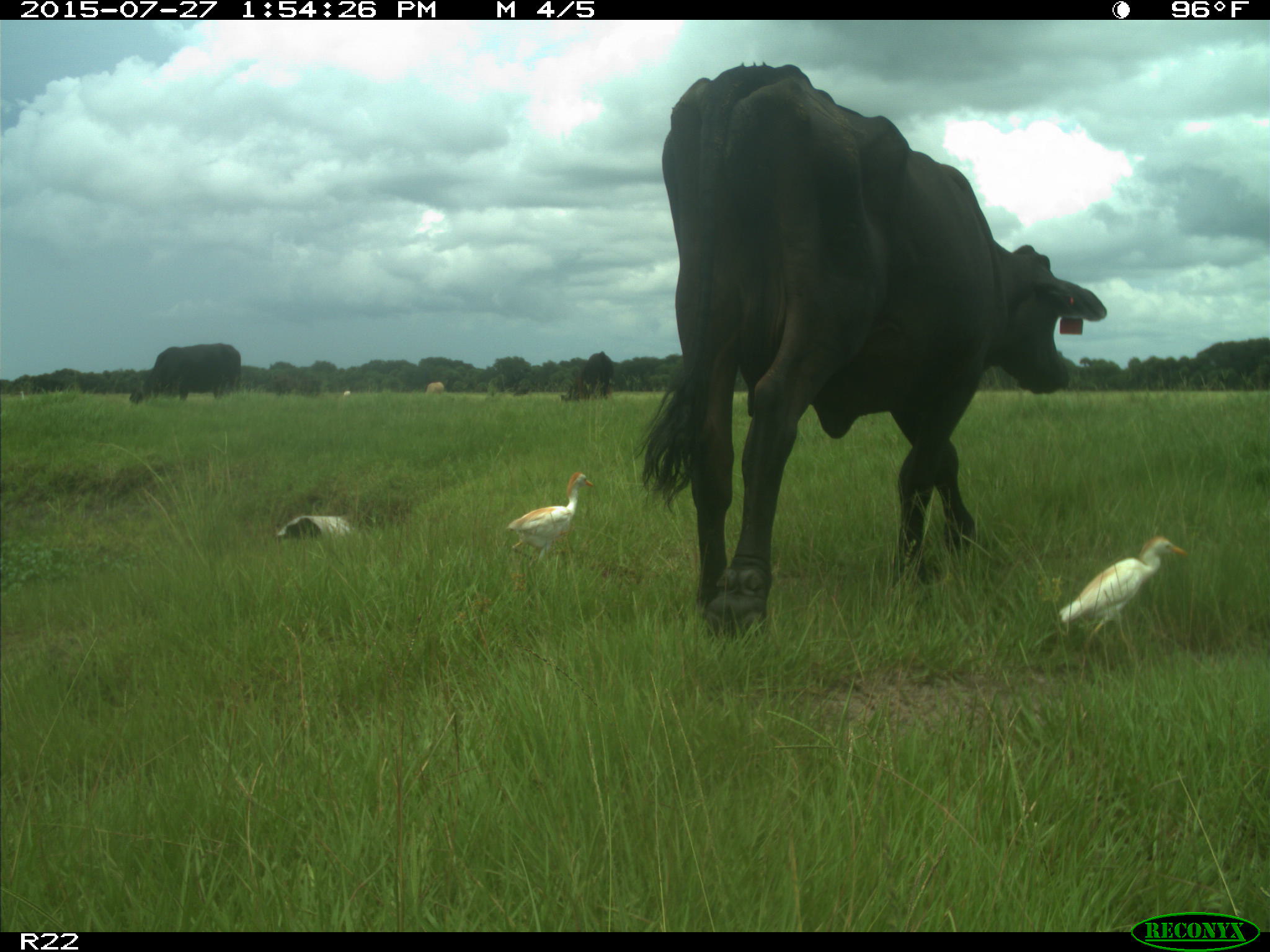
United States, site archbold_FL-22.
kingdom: Animalia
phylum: Chordata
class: Mammalia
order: Artiodactyla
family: Bovidae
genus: Bos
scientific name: Bos taurus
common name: domestic cow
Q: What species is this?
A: Bos taurus (domestic cow).